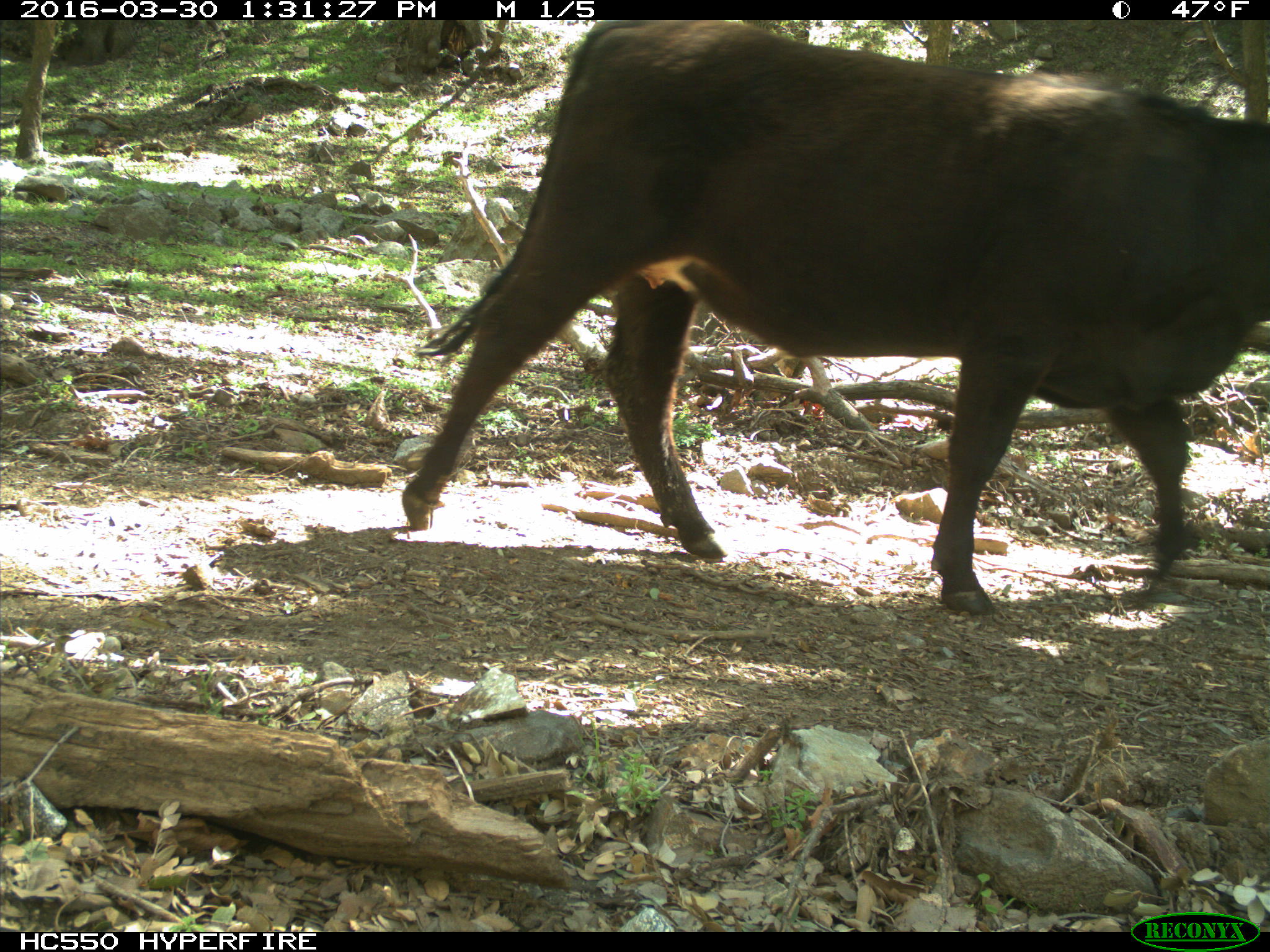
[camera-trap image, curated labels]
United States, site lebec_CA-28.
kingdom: Animalia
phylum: Chordata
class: Mammalia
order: Artiodactyla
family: Bovidae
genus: Bos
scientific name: Bos taurus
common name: domestic cow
Bos taurus (domestic cow).